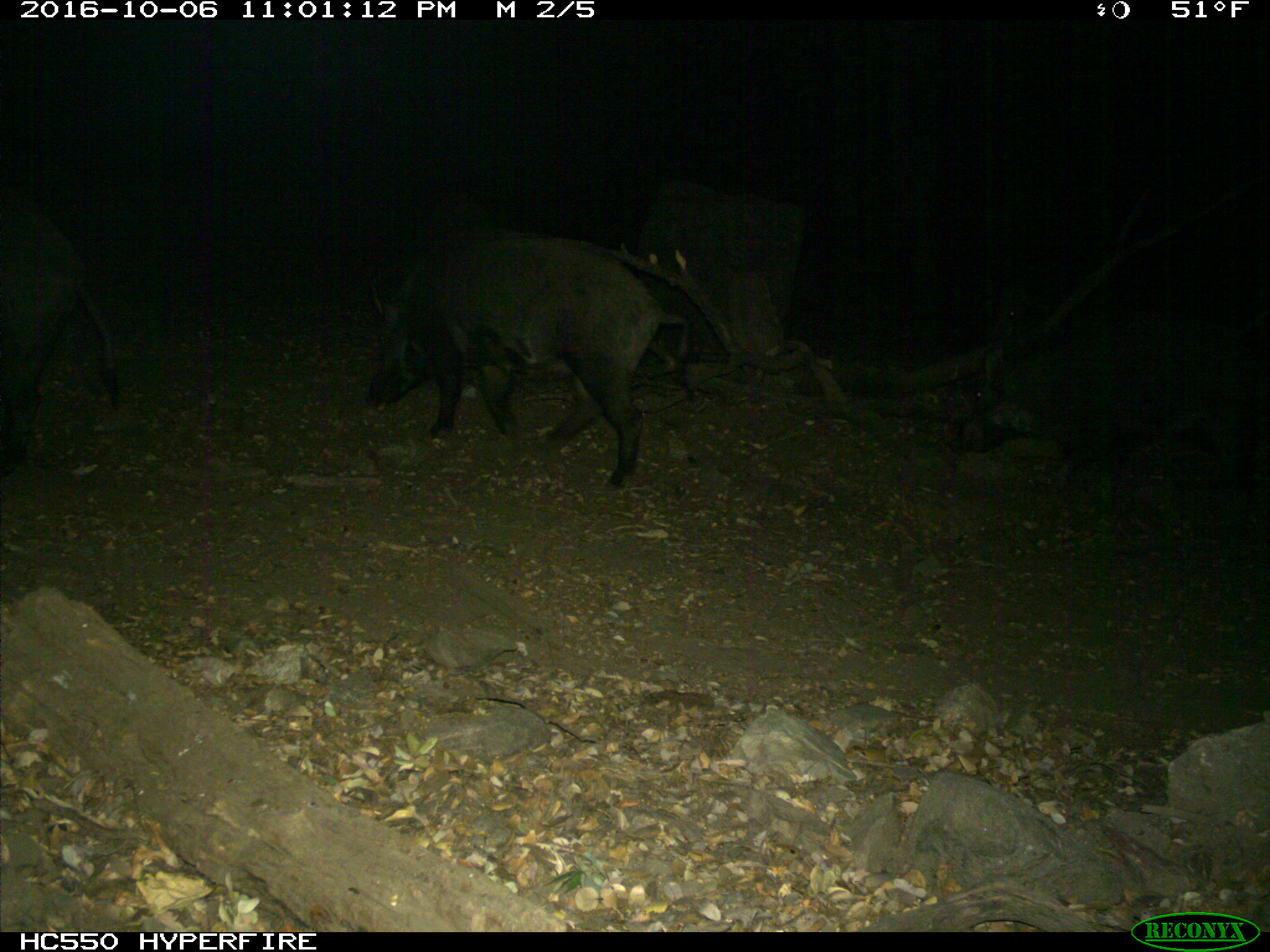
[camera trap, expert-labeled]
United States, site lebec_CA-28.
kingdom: Animalia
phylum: Chordata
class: Mammalia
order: Artiodactyla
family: Suidae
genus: Sus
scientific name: Sus scrofa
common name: wild boar